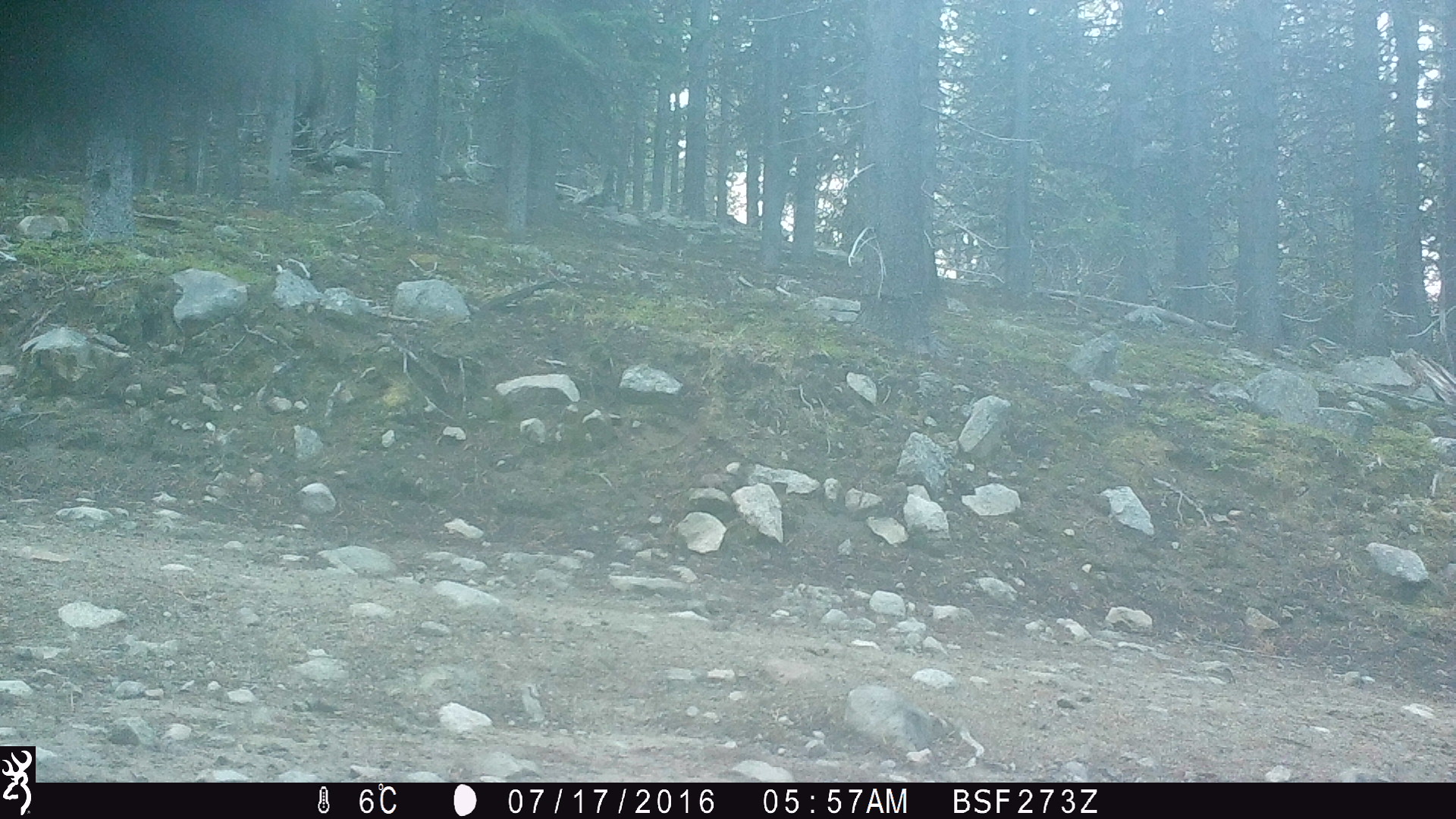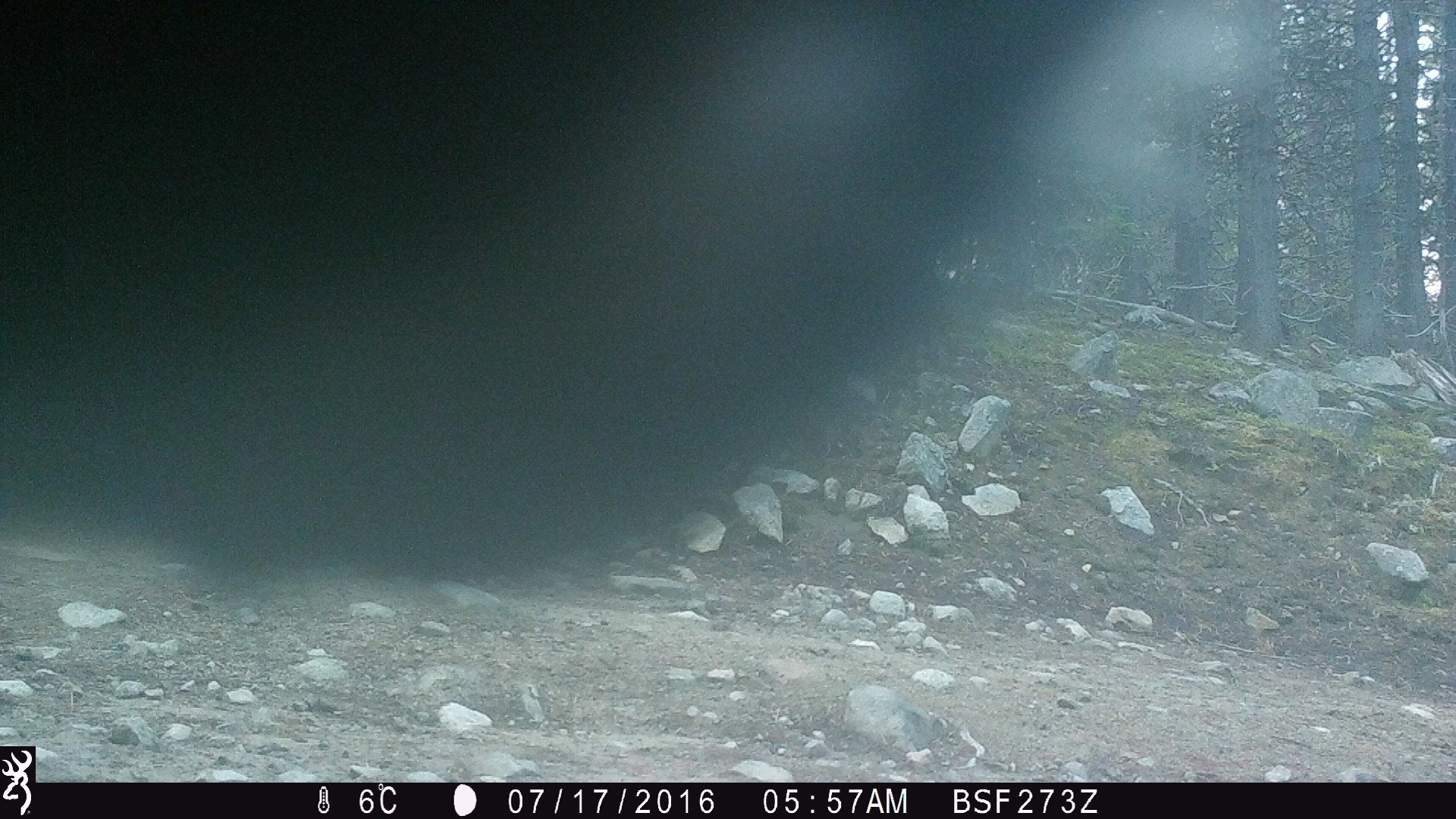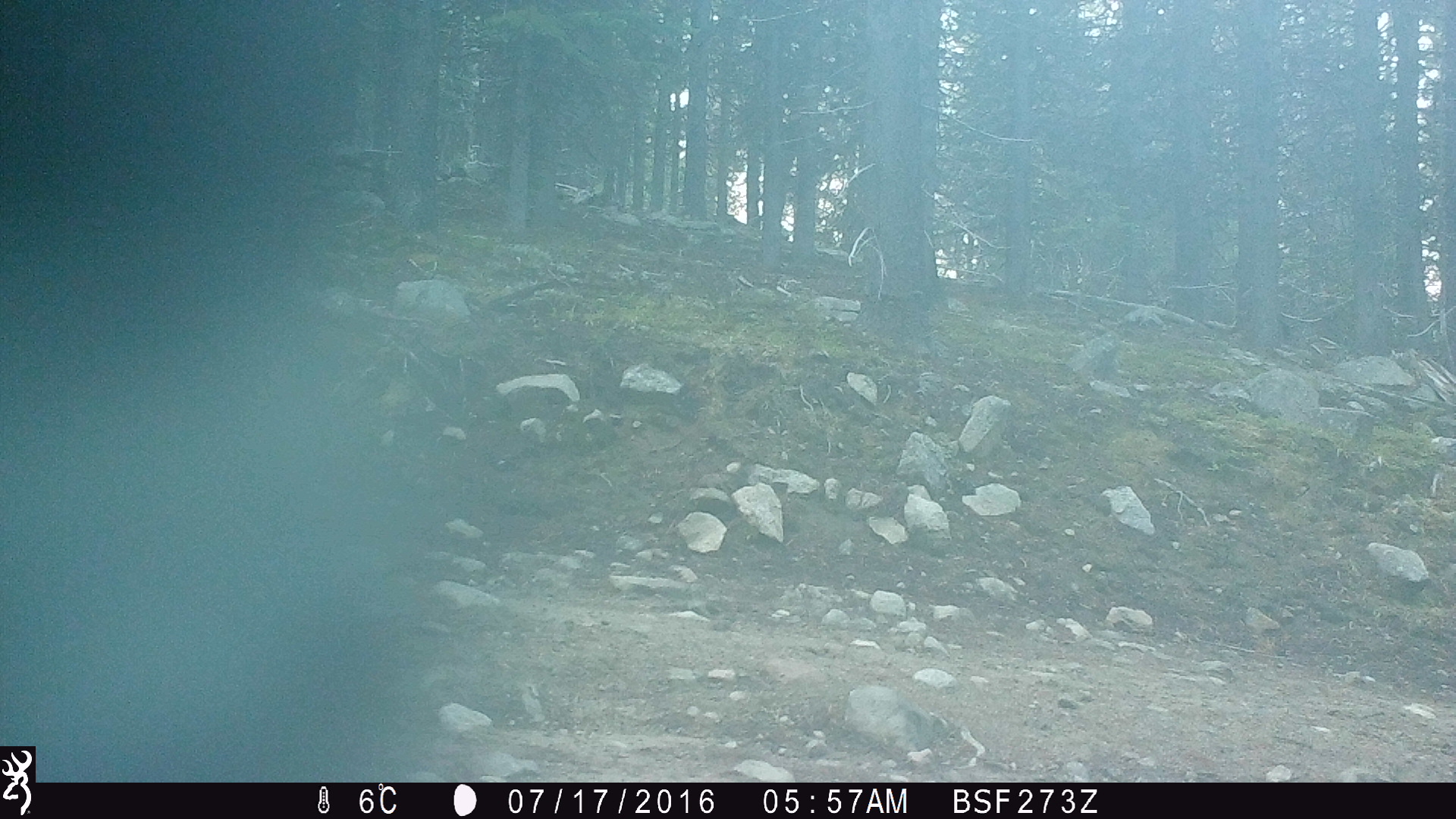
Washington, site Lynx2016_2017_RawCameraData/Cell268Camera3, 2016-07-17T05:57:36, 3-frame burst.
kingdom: Animalia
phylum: Chordata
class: Mammalia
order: Artiodactyla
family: Bovidae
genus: Bos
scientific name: Bos taurus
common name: domestic cattle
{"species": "domestic cattle (Bos taurus)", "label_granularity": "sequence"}